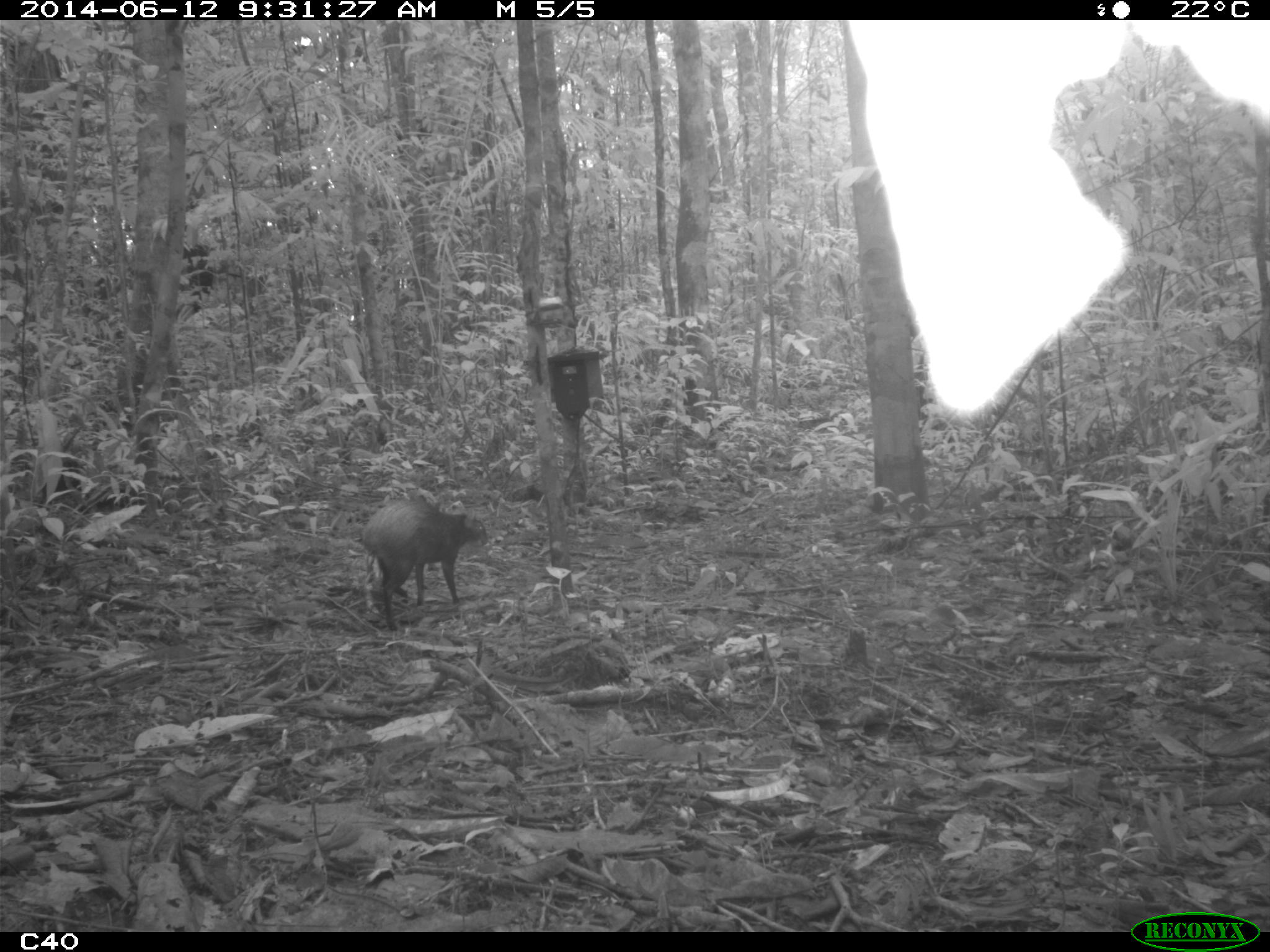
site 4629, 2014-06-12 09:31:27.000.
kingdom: Animalia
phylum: Chordata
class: Mammalia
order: Rodentia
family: Dasyproctidae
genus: Dasyprocta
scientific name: Dasyprocta leporina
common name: red-rumped agouti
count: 1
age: adult